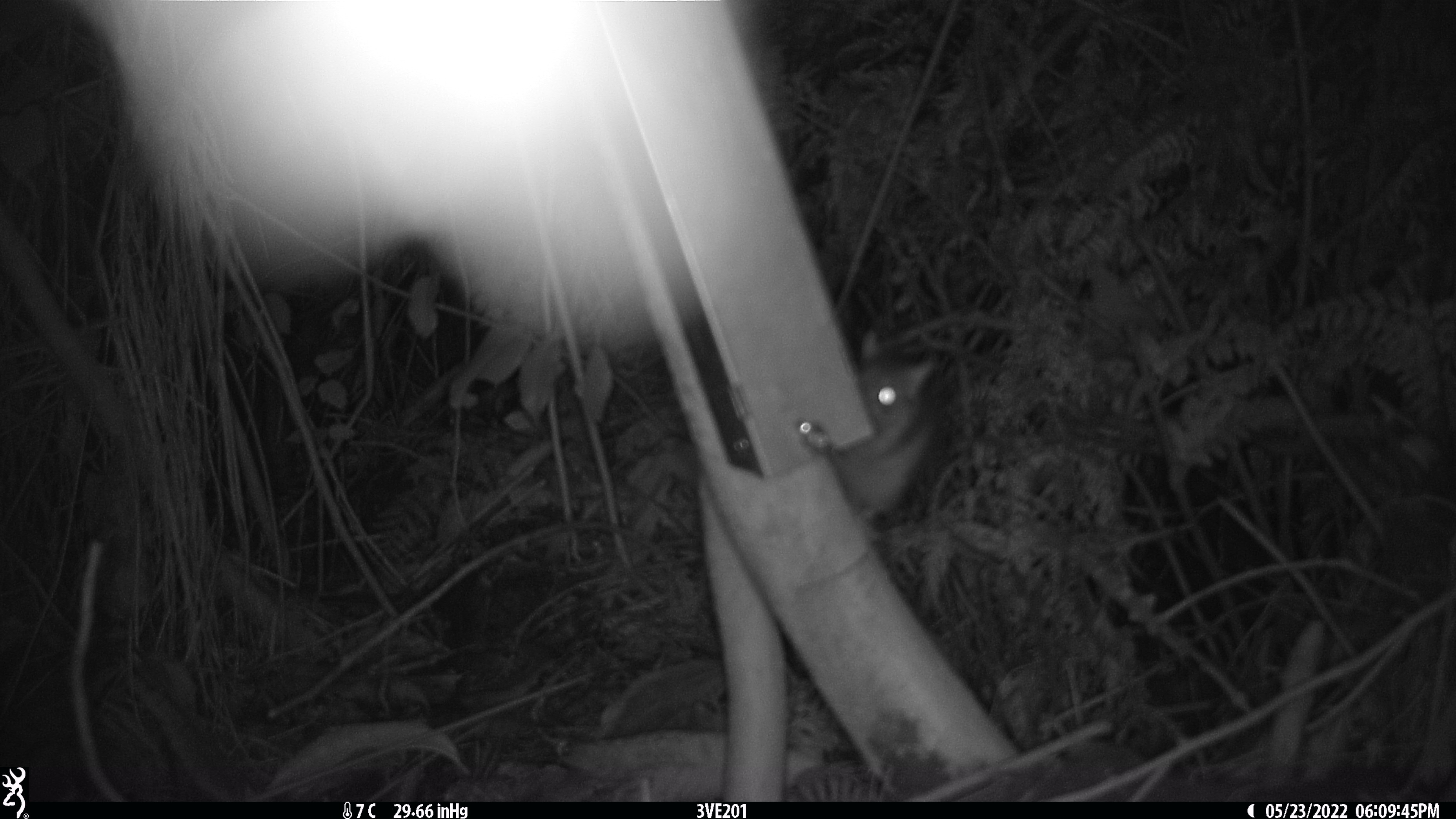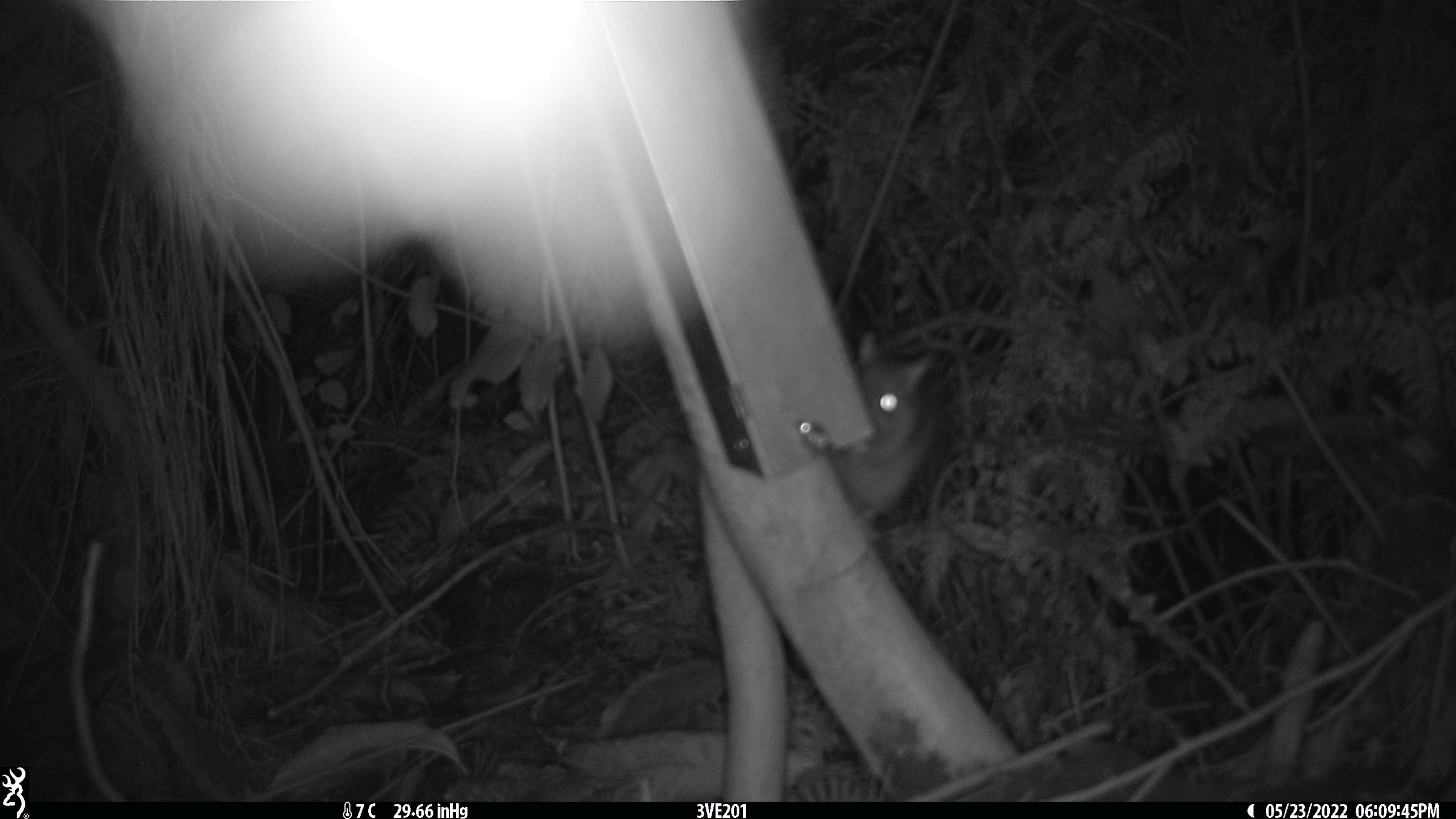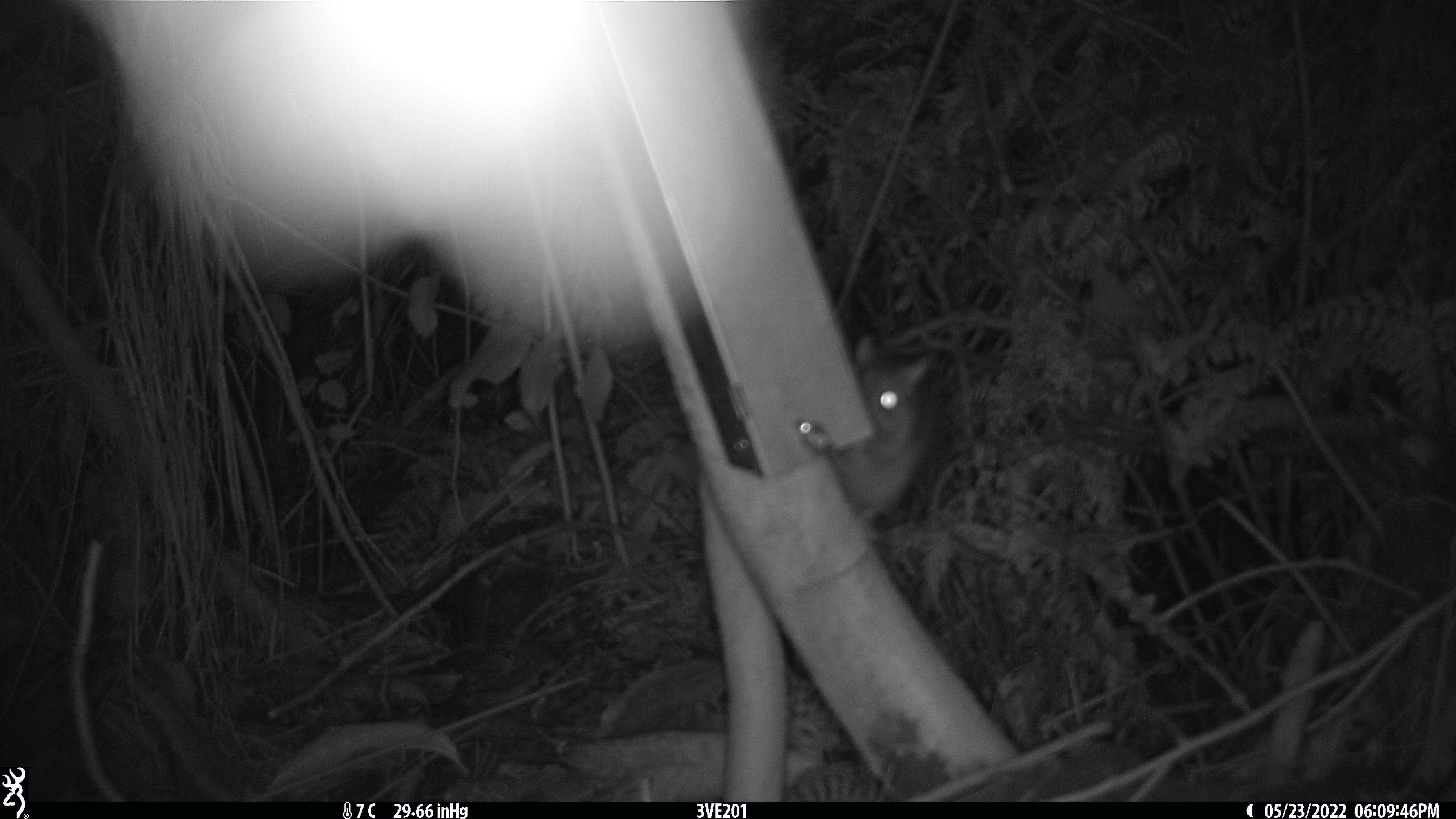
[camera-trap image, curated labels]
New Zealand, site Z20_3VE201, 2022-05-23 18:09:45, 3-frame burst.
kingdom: Animalia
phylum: Chordata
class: Mammalia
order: Rodentia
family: Muridae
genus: Rattus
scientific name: Rattus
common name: rat